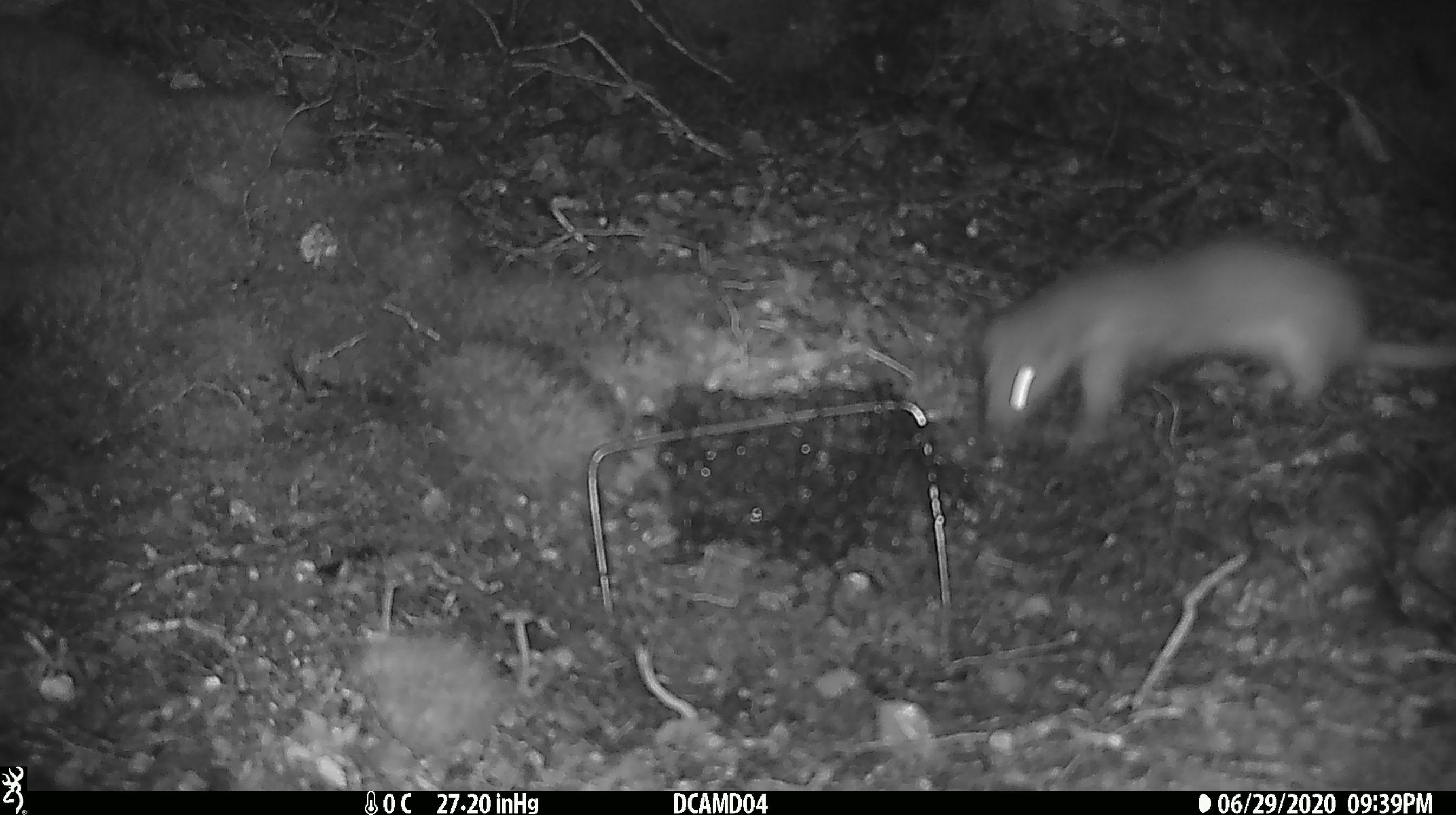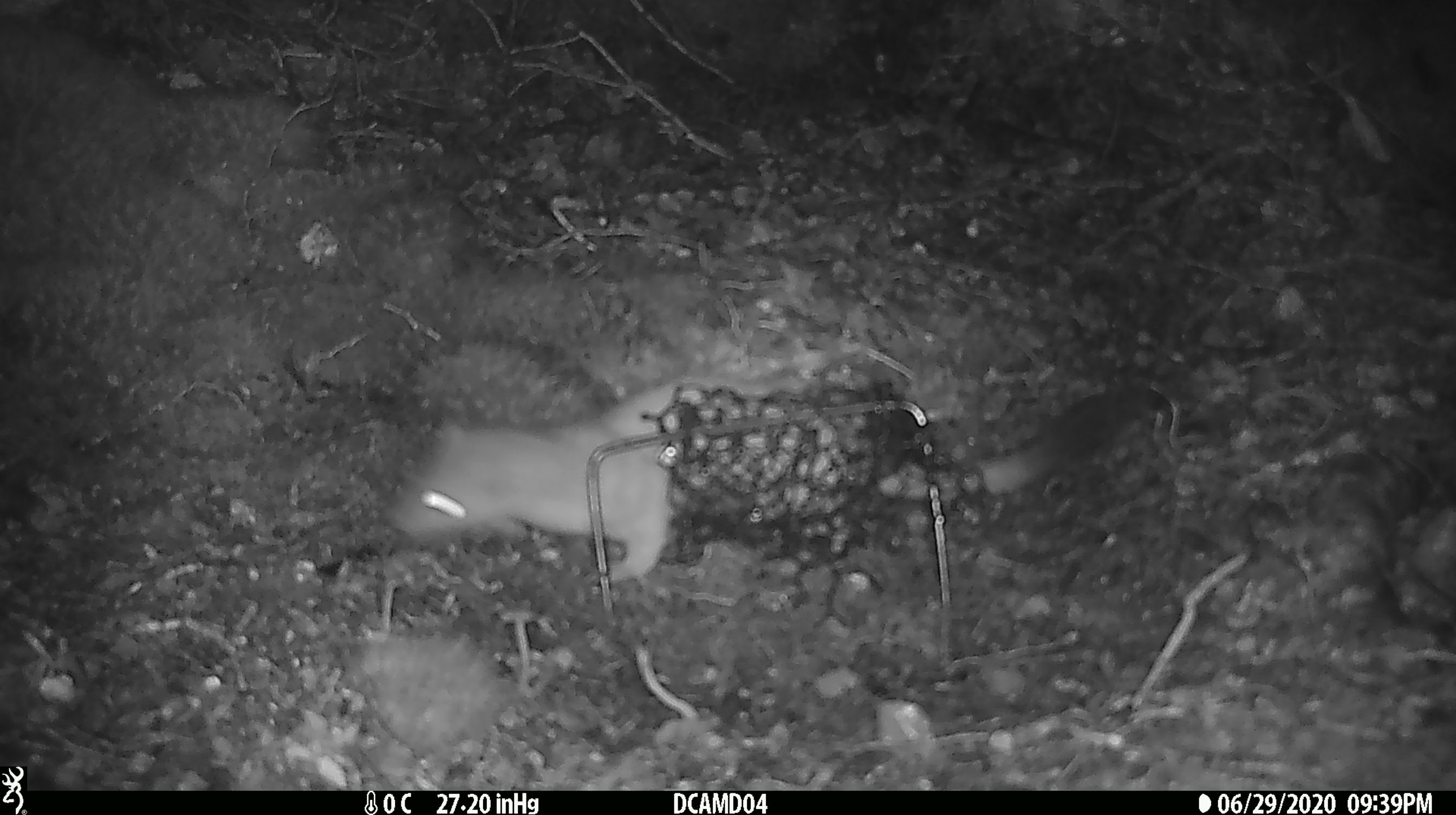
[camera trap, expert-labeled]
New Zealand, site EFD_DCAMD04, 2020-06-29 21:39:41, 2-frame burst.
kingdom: Animalia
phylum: Chordata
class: Mammalia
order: Carnivora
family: Mustelidae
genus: Mustela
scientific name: Mustela erminea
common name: stoat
Stoat (Mustela erminea).